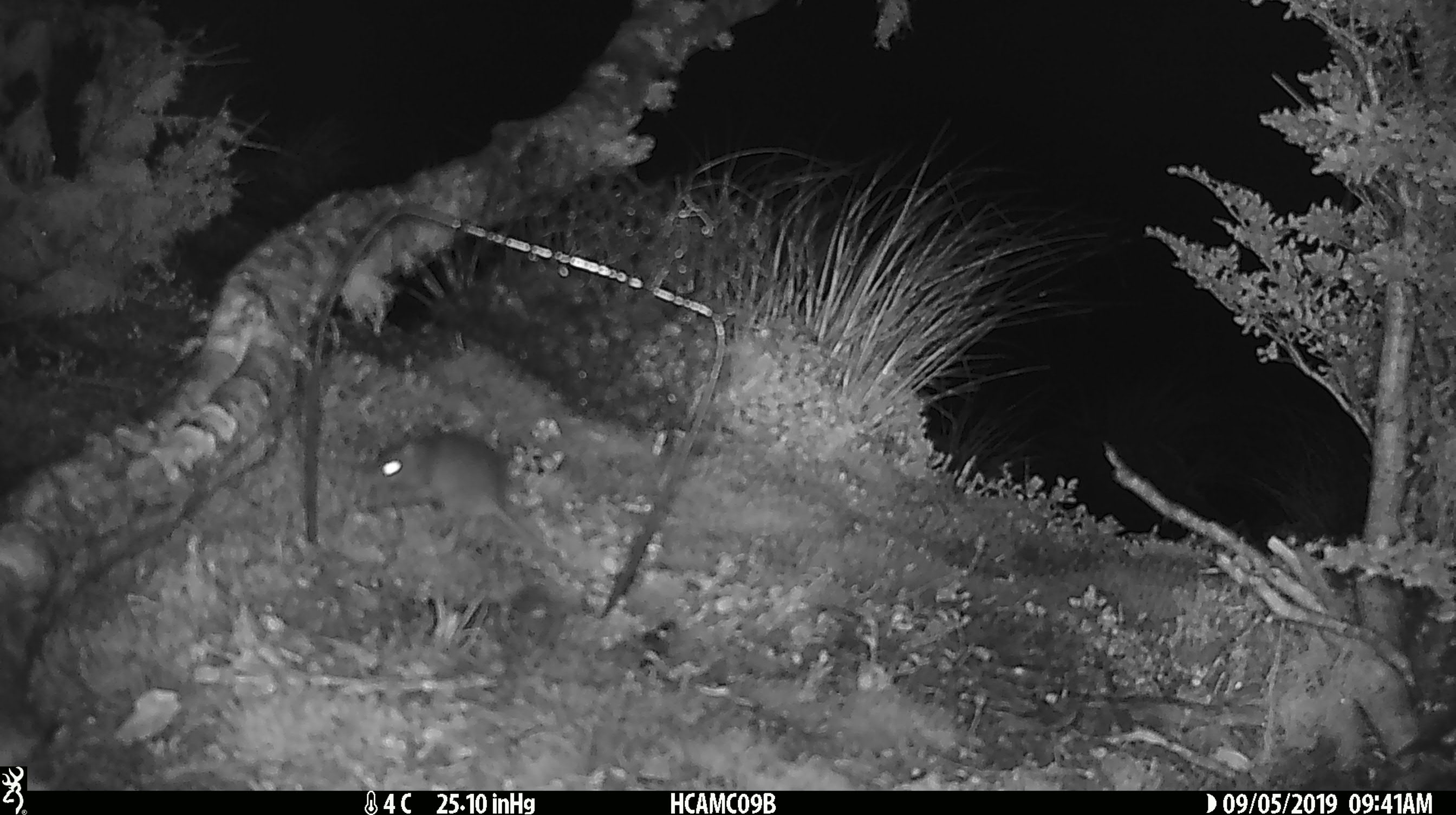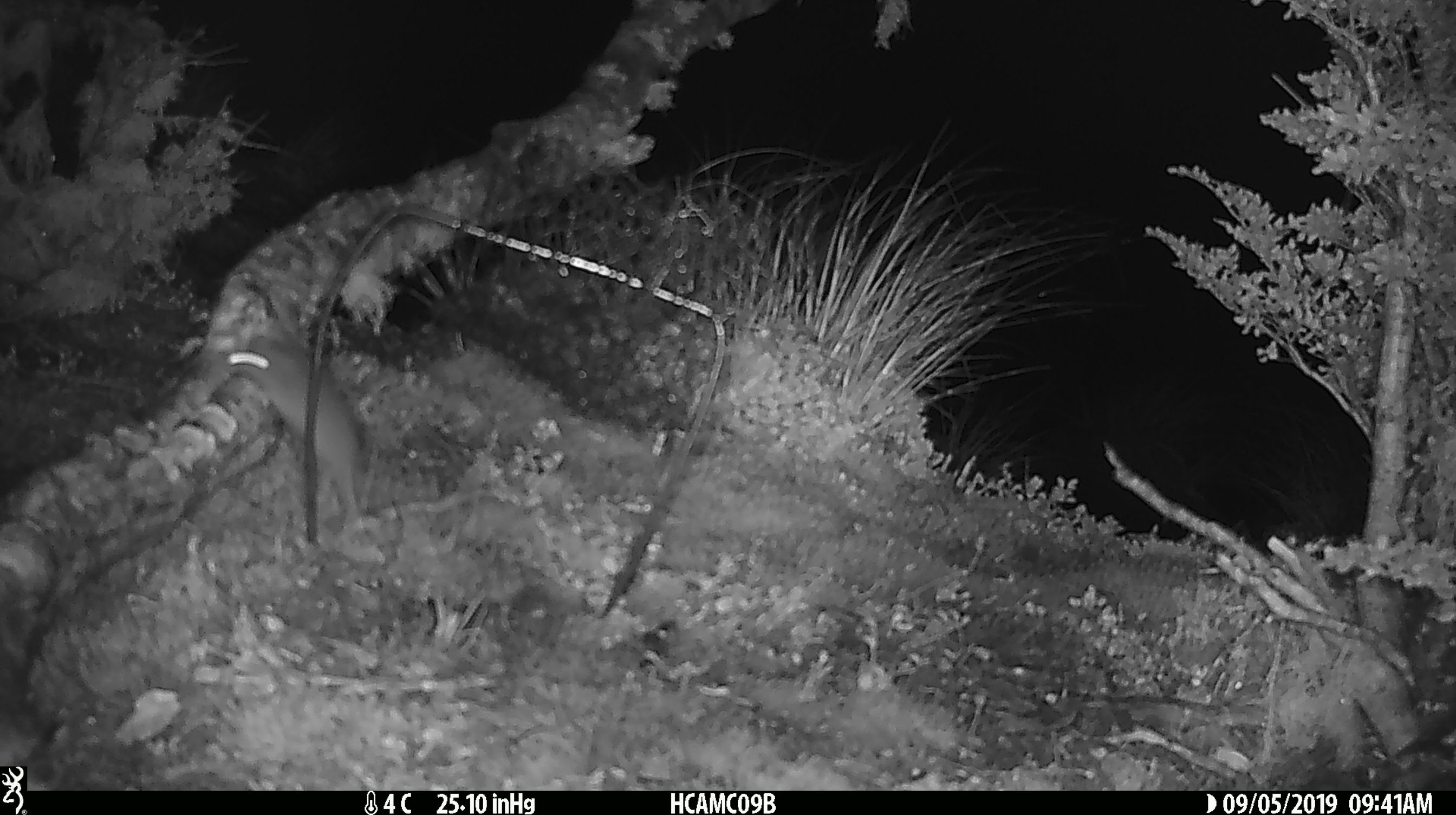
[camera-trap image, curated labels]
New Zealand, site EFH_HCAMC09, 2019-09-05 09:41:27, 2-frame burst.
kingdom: Animalia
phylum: Chordata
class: Mammalia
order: Rodentia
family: Muridae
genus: Mus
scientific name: Mus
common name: mouse